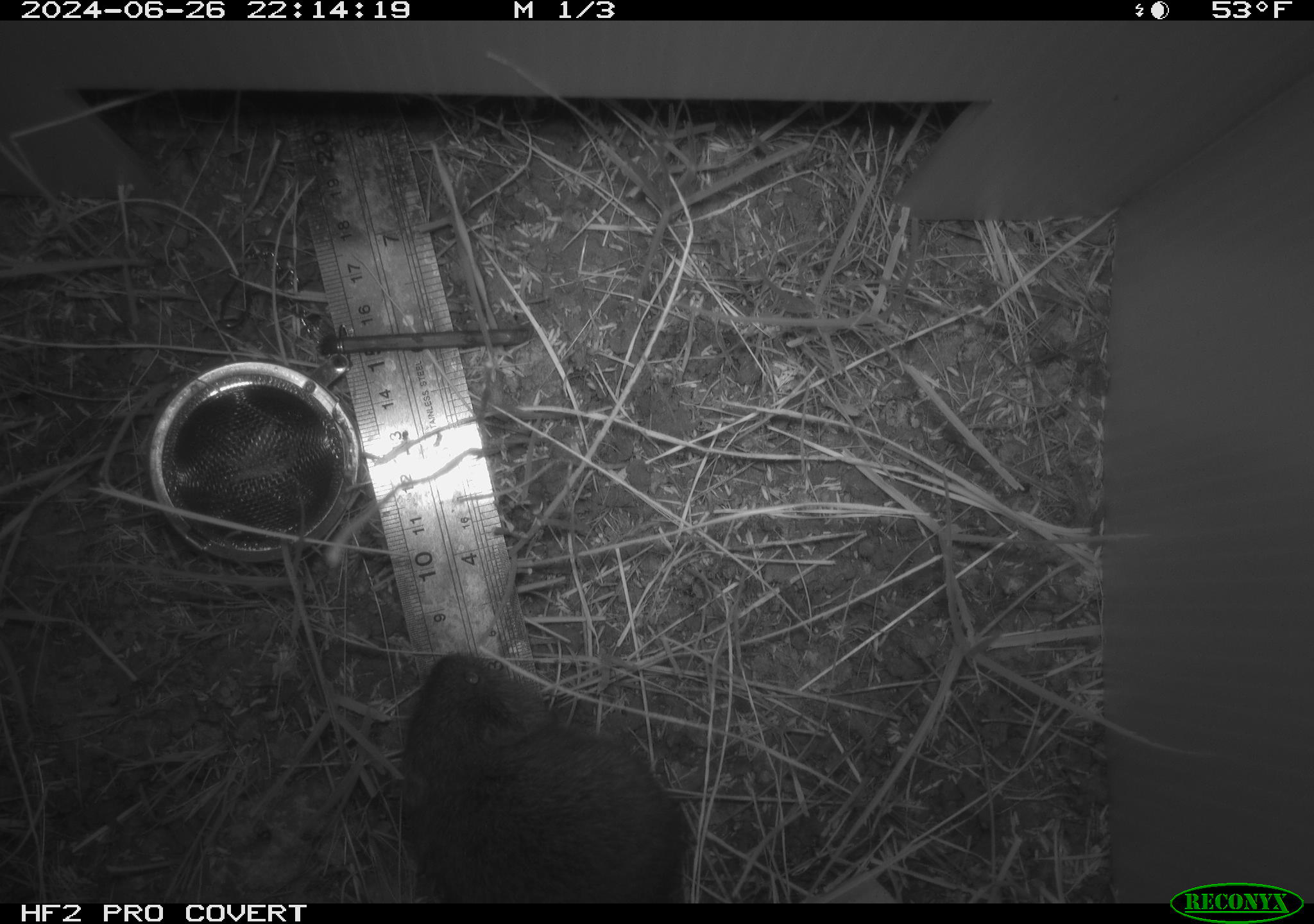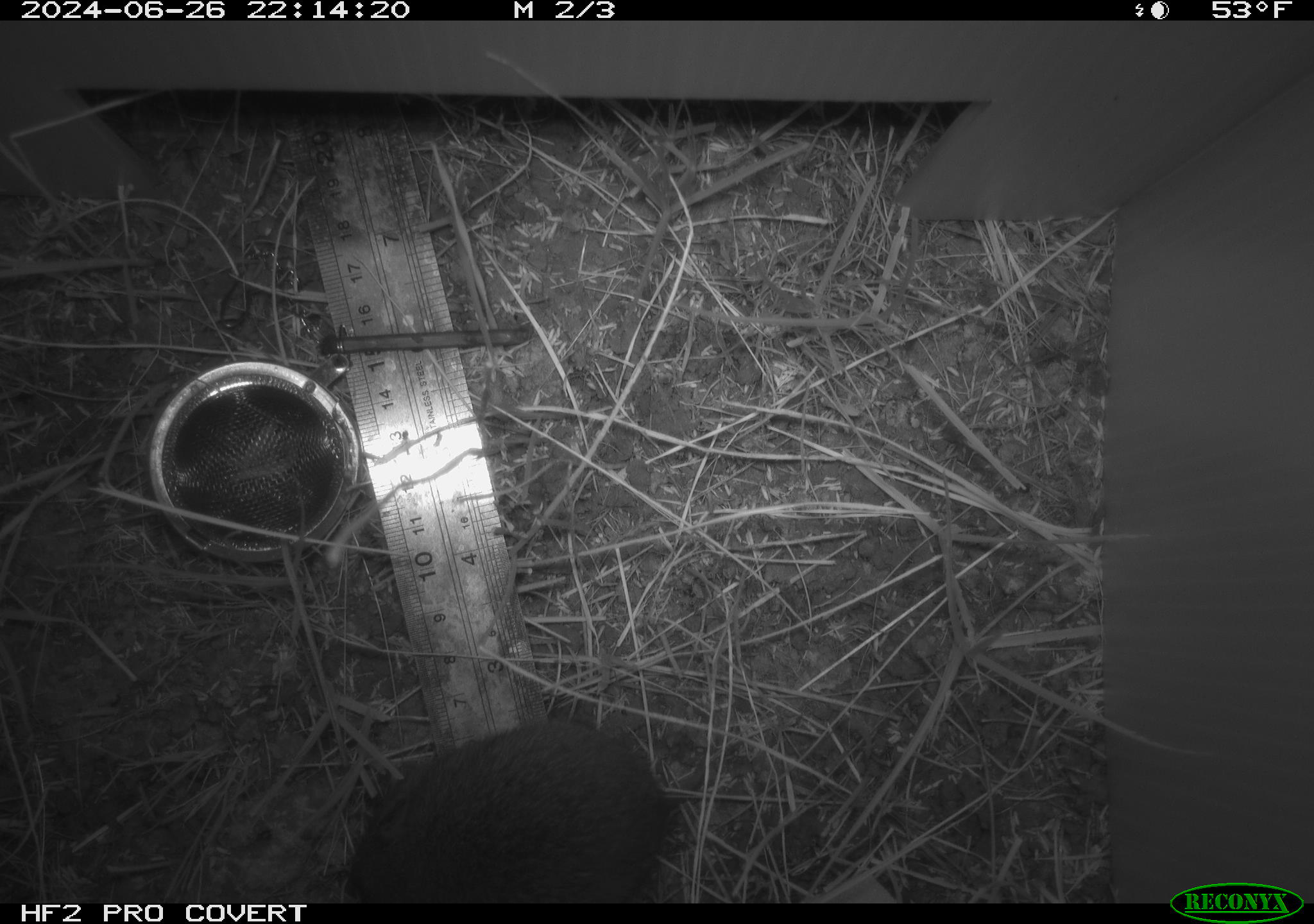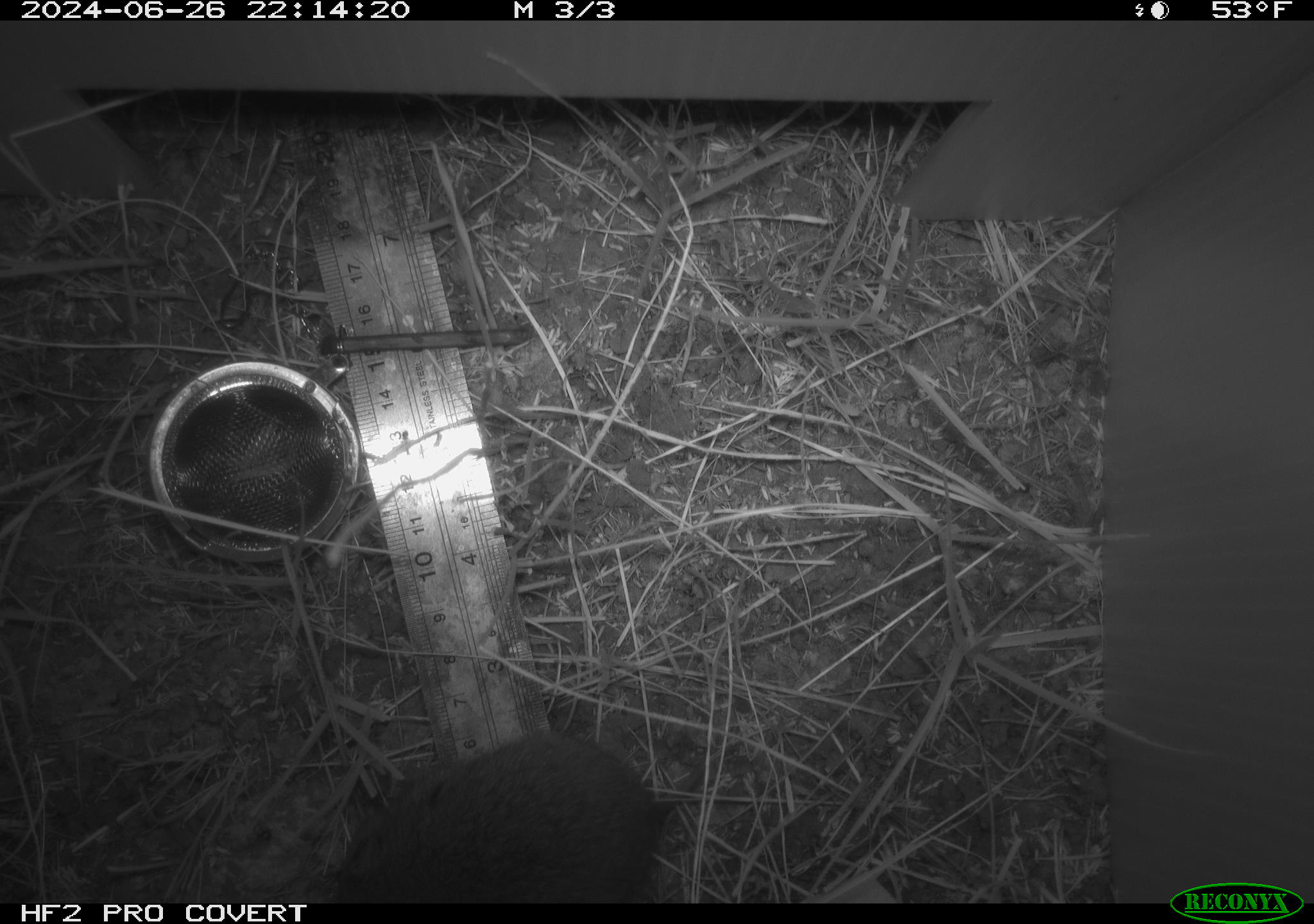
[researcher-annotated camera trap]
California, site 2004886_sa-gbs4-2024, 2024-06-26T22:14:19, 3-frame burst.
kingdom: Animalia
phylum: Chordata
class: Mammalia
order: Rodentia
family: Cricetidae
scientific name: Arvicolinae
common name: voles, lemmings, and muskrats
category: arvicolinae subfamily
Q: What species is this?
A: Arvicolinae subfamily (voles, lemmings, and muskrats) (Arvicolinae).